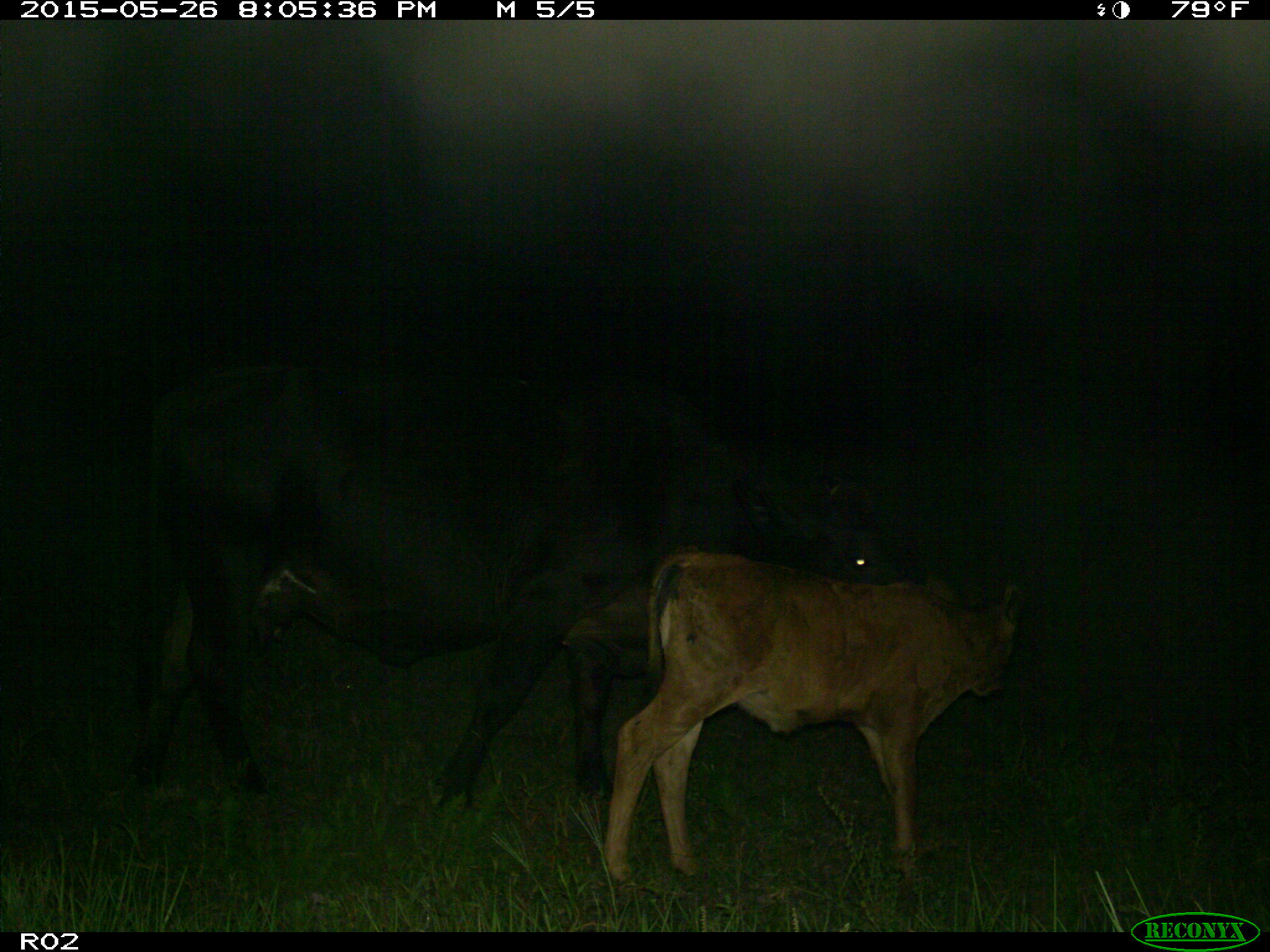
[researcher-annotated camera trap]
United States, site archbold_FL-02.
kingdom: Animalia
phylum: Chordata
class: Mammalia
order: Artiodactyla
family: Bovidae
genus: Bos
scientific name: Bos taurus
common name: domestic cow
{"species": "Bos taurus (domestic cow)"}